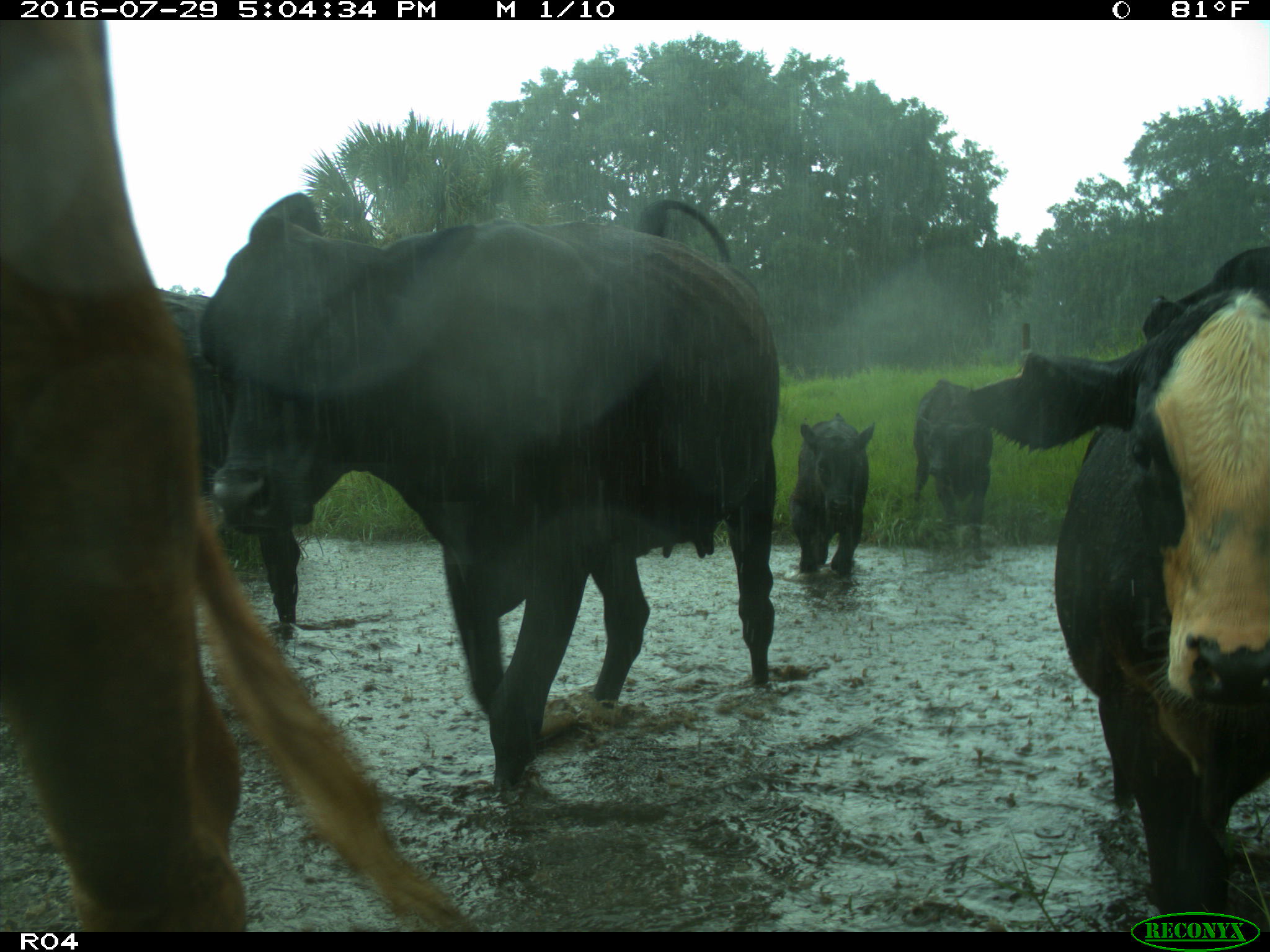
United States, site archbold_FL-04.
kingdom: Animalia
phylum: Chordata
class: Mammalia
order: Artiodactyla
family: Bovidae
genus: Bos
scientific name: Bos taurus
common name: domestic cow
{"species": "Bos taurus (domestic cow)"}